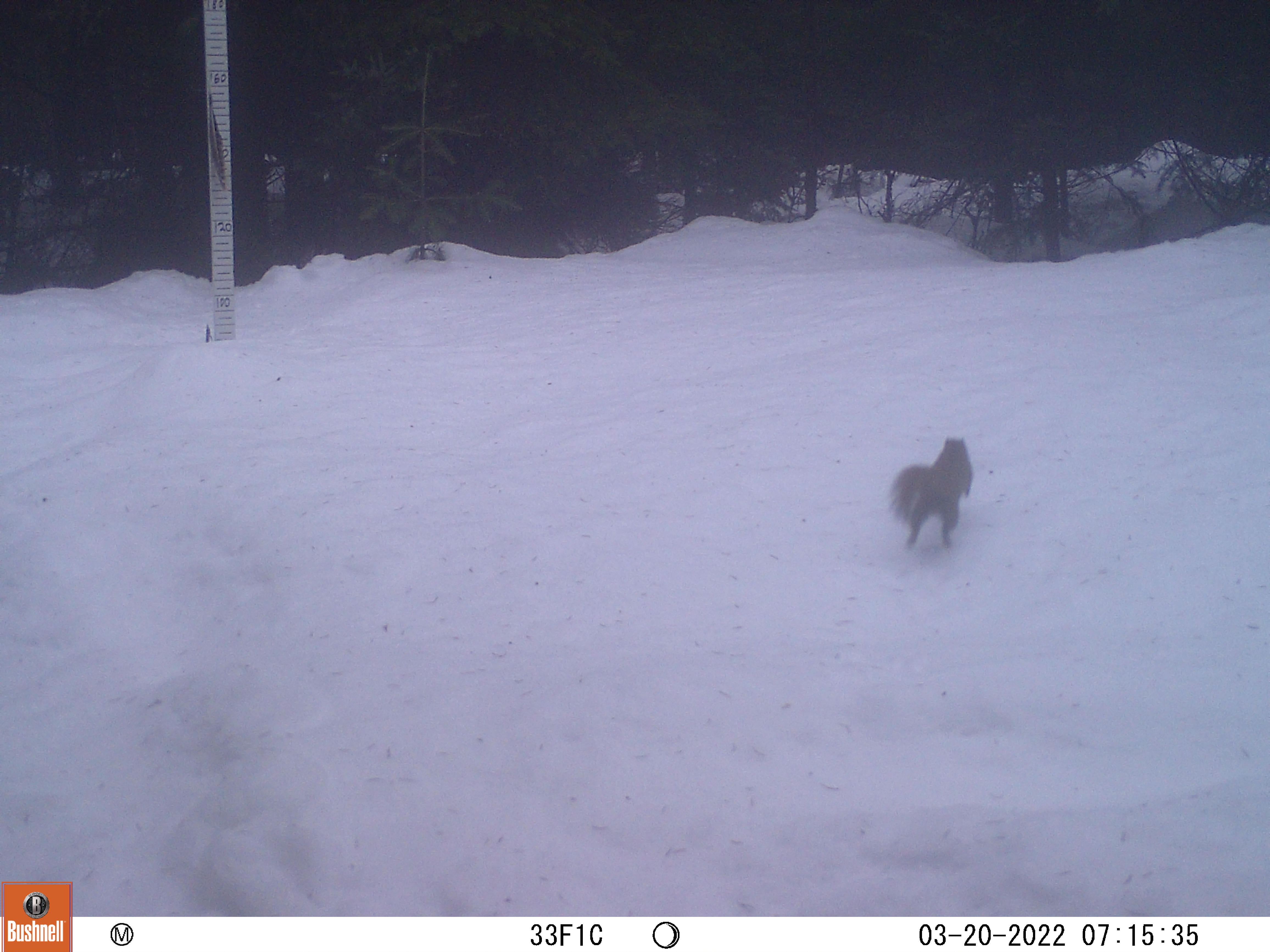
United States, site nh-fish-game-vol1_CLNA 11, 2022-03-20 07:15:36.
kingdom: Animalia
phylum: Chordata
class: Mammalia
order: Rodentia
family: Sciuridae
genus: Tamiasciurus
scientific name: Tamiasciurus hudsonicus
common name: red squirrel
Red squirrel (Tamiasciurus hudsonicus).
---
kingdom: Animalia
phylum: Chordata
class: Mammalia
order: Rodentia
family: Sciuridae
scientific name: Sciuridae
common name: squirrel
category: squirrel sp.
Squirrel sp. (squirrel) (Sciuridae).